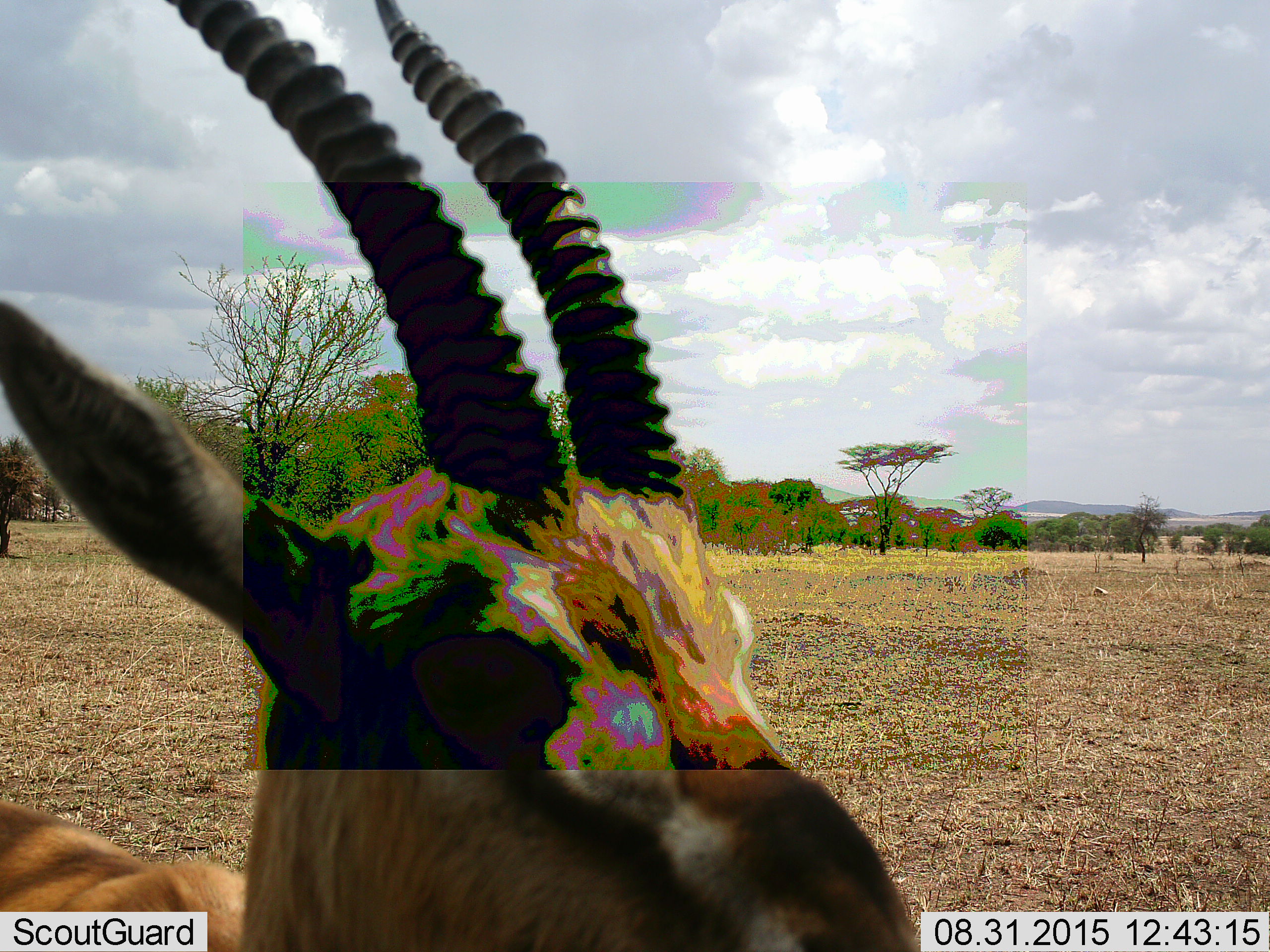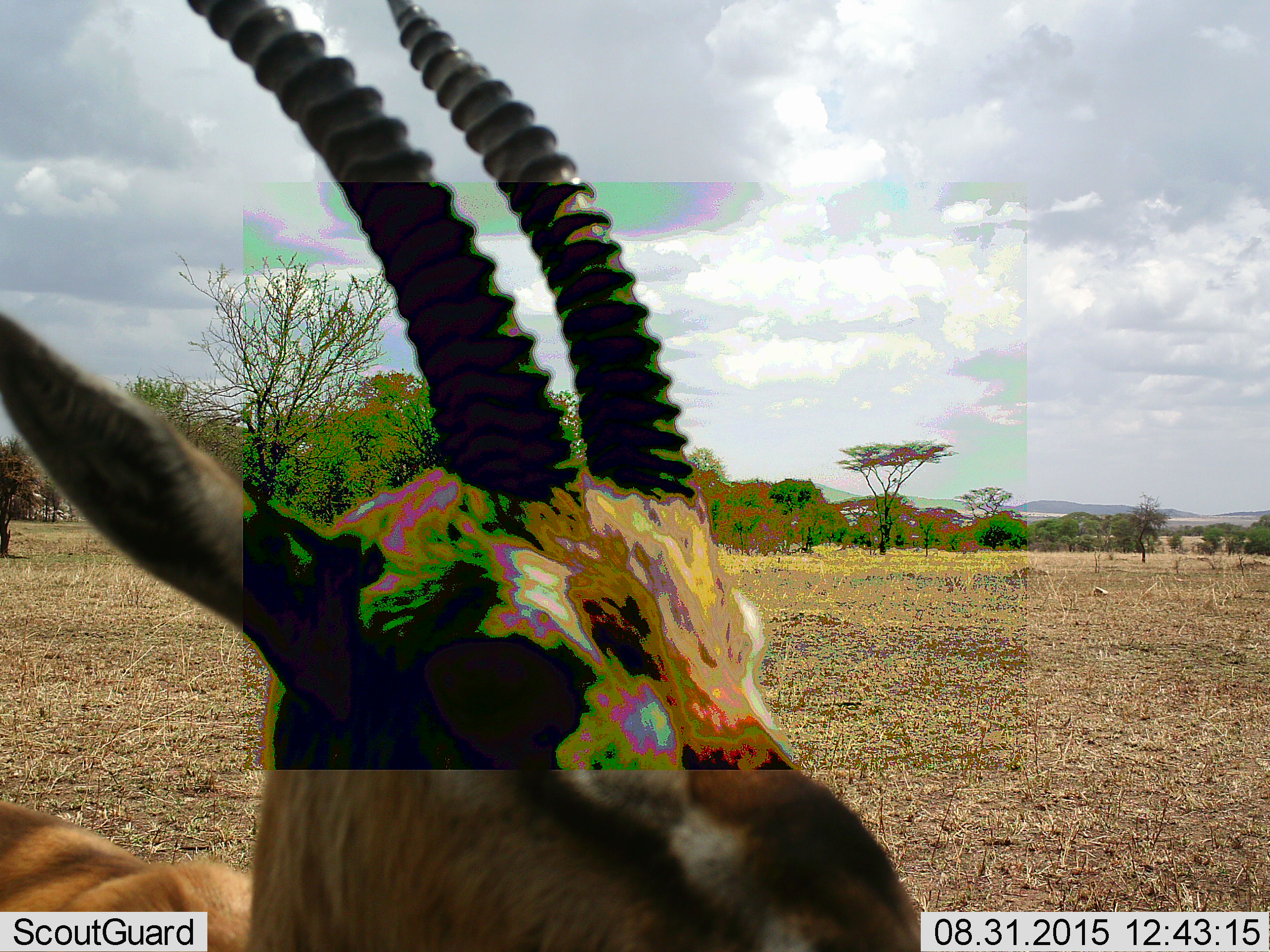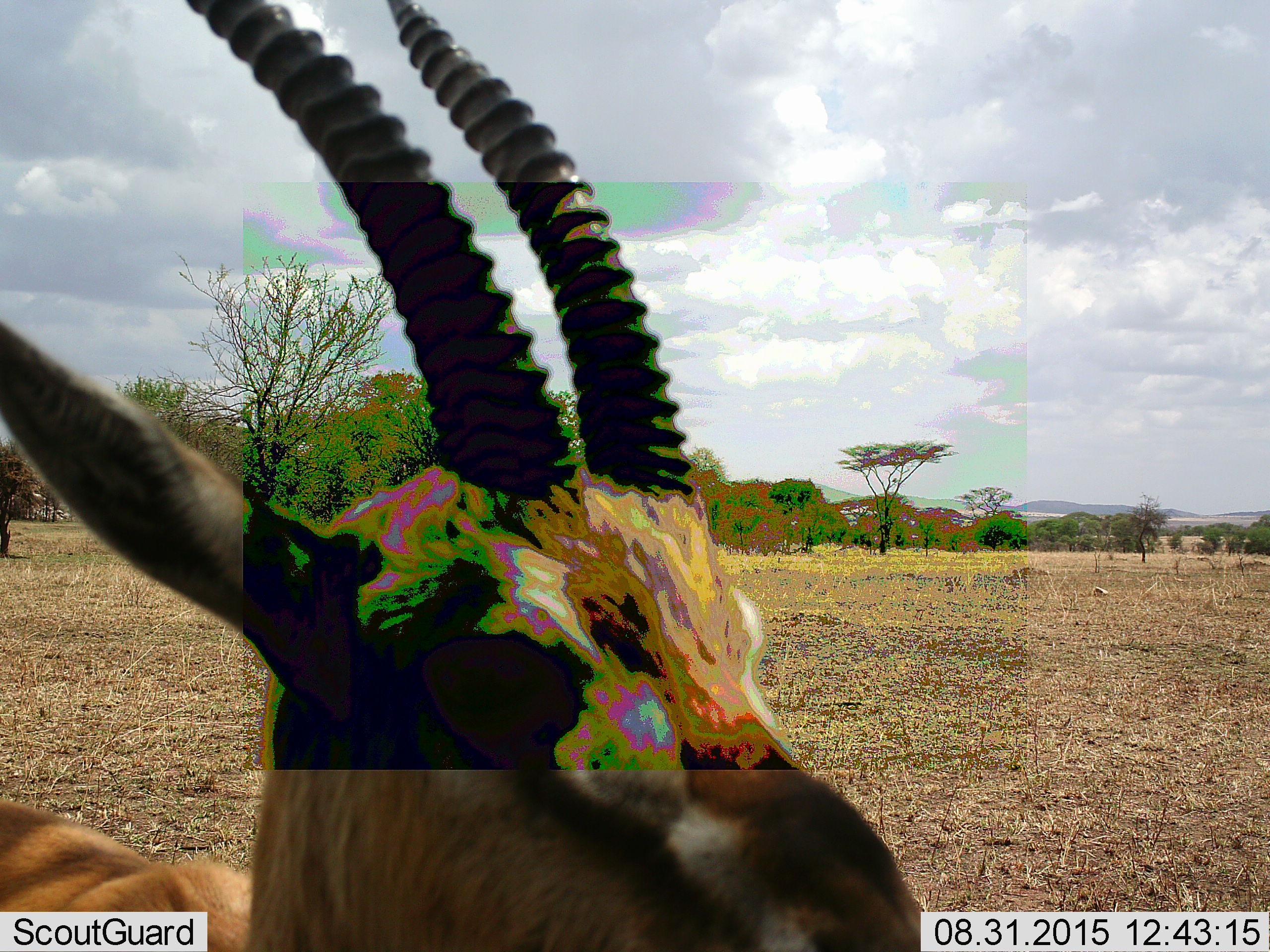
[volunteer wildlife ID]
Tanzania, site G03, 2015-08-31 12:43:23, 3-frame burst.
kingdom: Animalia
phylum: Chordata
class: Mammalia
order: Artiodactyla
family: Bovidae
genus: Eudorcas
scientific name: Eudorcas thomsonii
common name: thomson's gazelle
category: gazellethomsons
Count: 1.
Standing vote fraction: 100%.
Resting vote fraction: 0%.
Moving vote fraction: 0%.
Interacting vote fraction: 8%.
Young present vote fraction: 0%.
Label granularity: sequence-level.